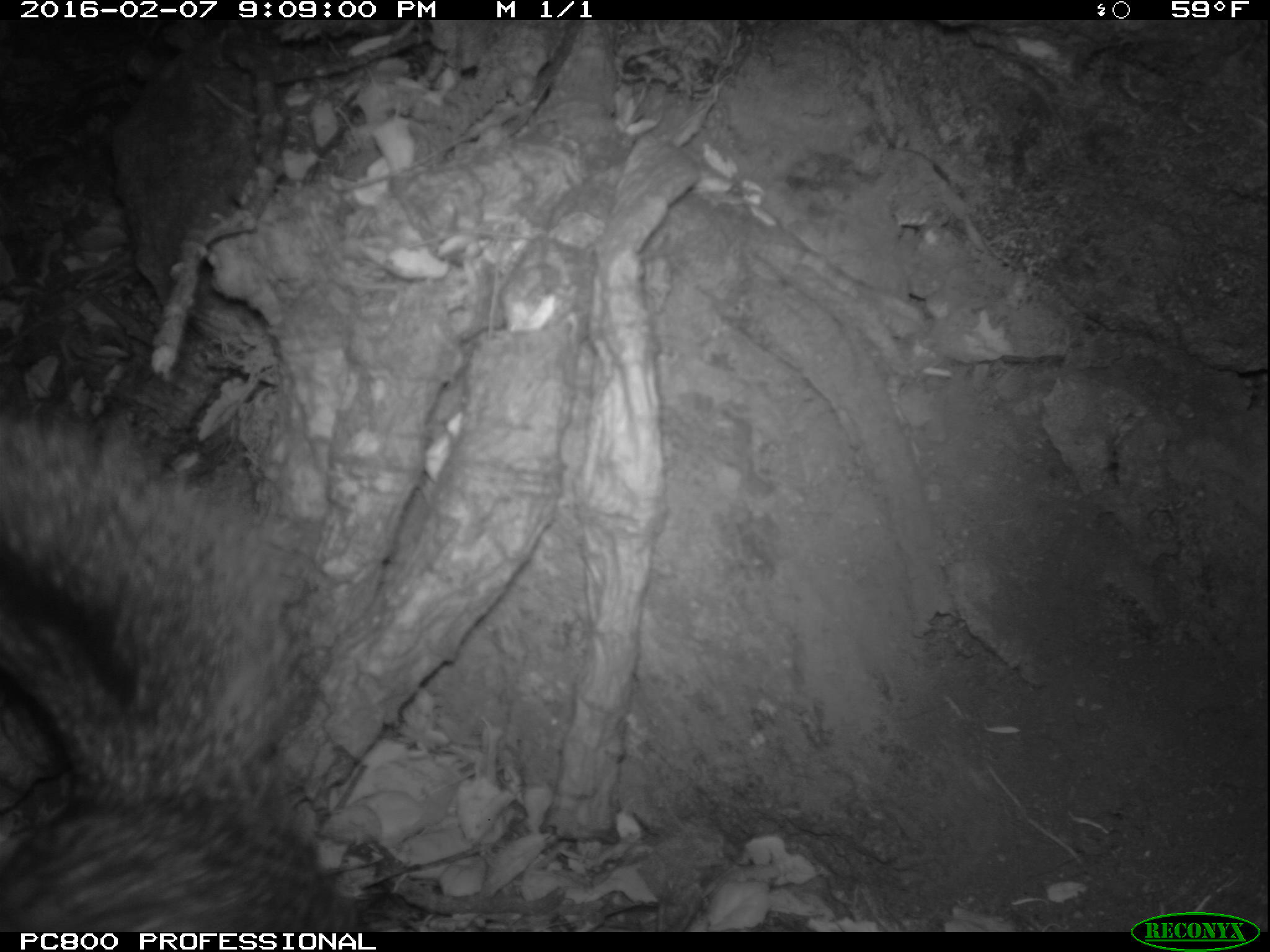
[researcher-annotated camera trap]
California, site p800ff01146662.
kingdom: Animalia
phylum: Chordata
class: Mammalia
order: Carnivora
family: Canidae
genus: Urocyon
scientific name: Urocyon littoralis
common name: island fox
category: fox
Fox (island fox) (Urocyon littoralis).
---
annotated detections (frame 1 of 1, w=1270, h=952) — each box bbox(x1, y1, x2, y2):
fox: bbox(0, 402, 365, 931)